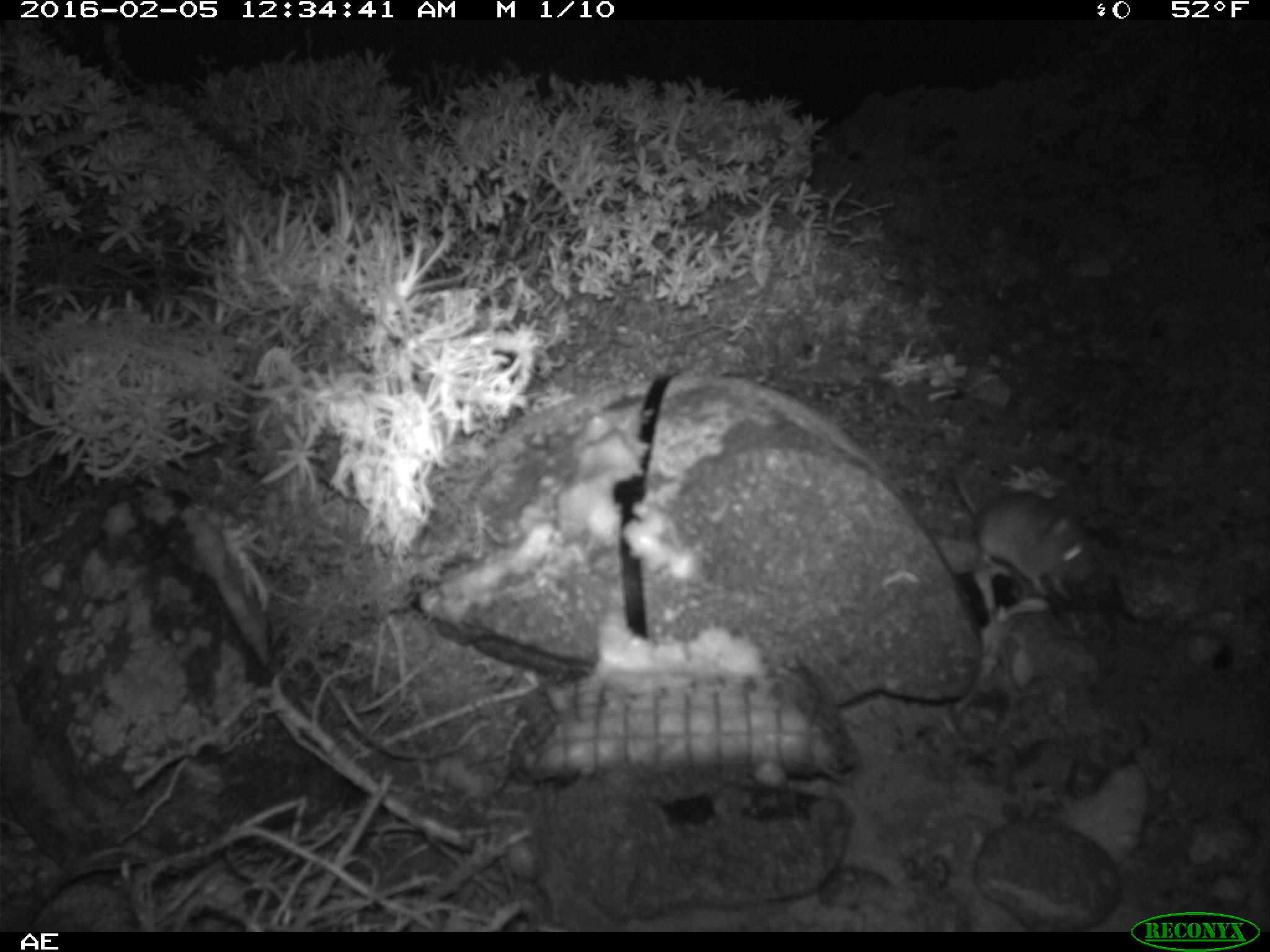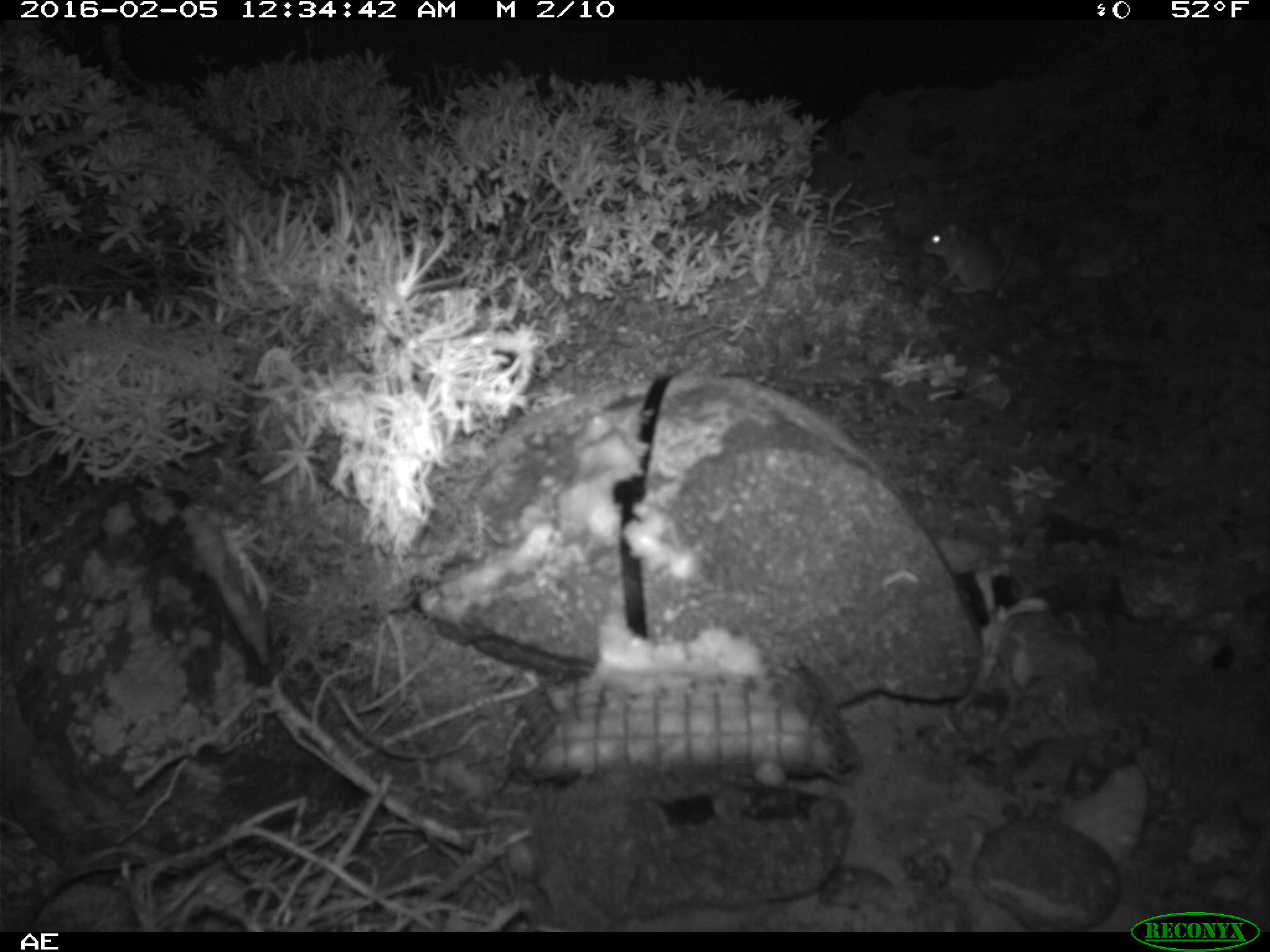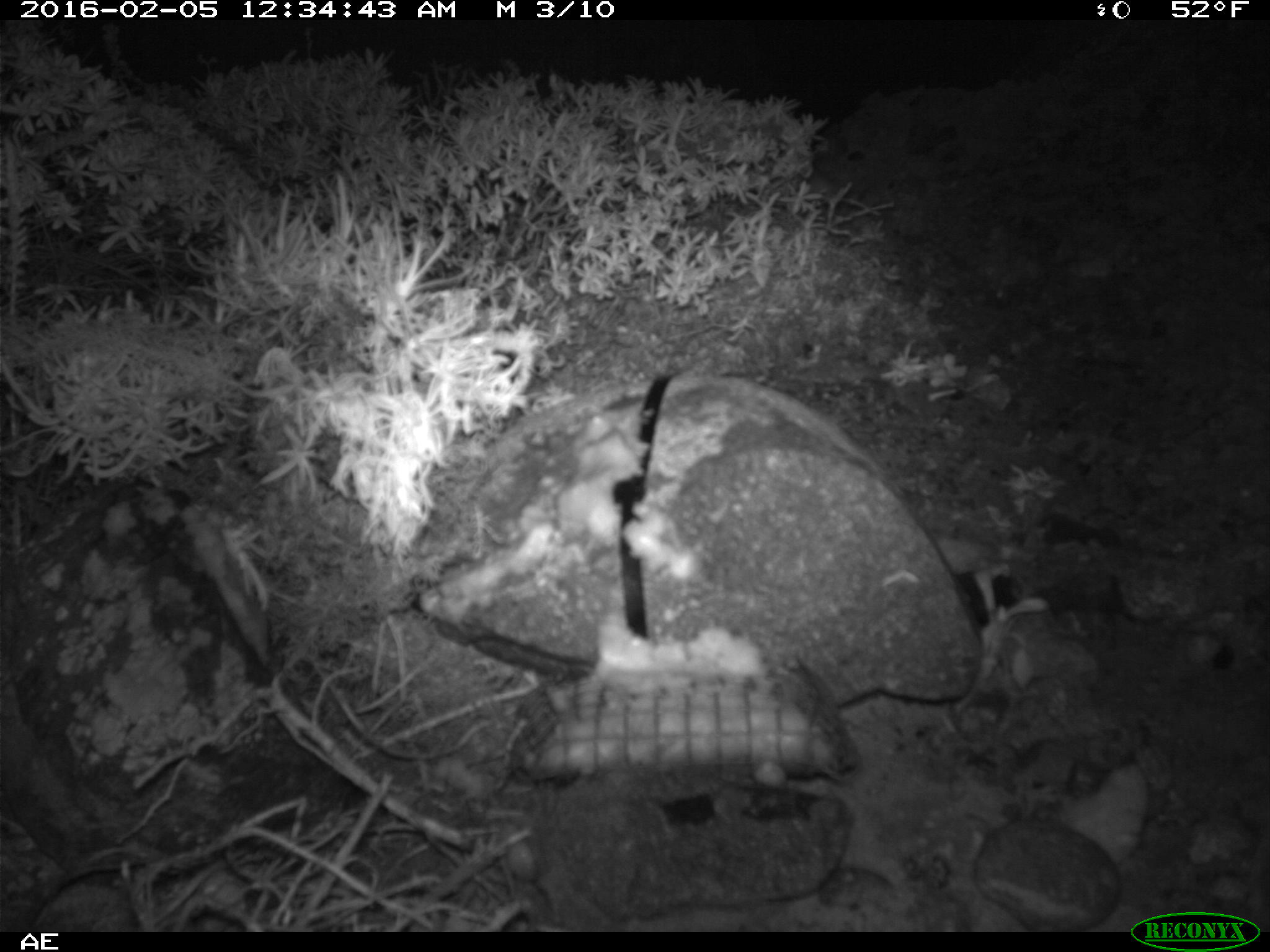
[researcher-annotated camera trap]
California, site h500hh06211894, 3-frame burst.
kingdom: Animalia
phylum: Chordata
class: Mammalia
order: Rodentia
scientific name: Rodentia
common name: rodent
Rodent (Rodentia).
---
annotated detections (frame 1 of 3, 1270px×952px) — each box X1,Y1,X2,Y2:
rodent: 951,470,1100,601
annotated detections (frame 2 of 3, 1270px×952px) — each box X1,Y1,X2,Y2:
rodent: 923,219,1011,293